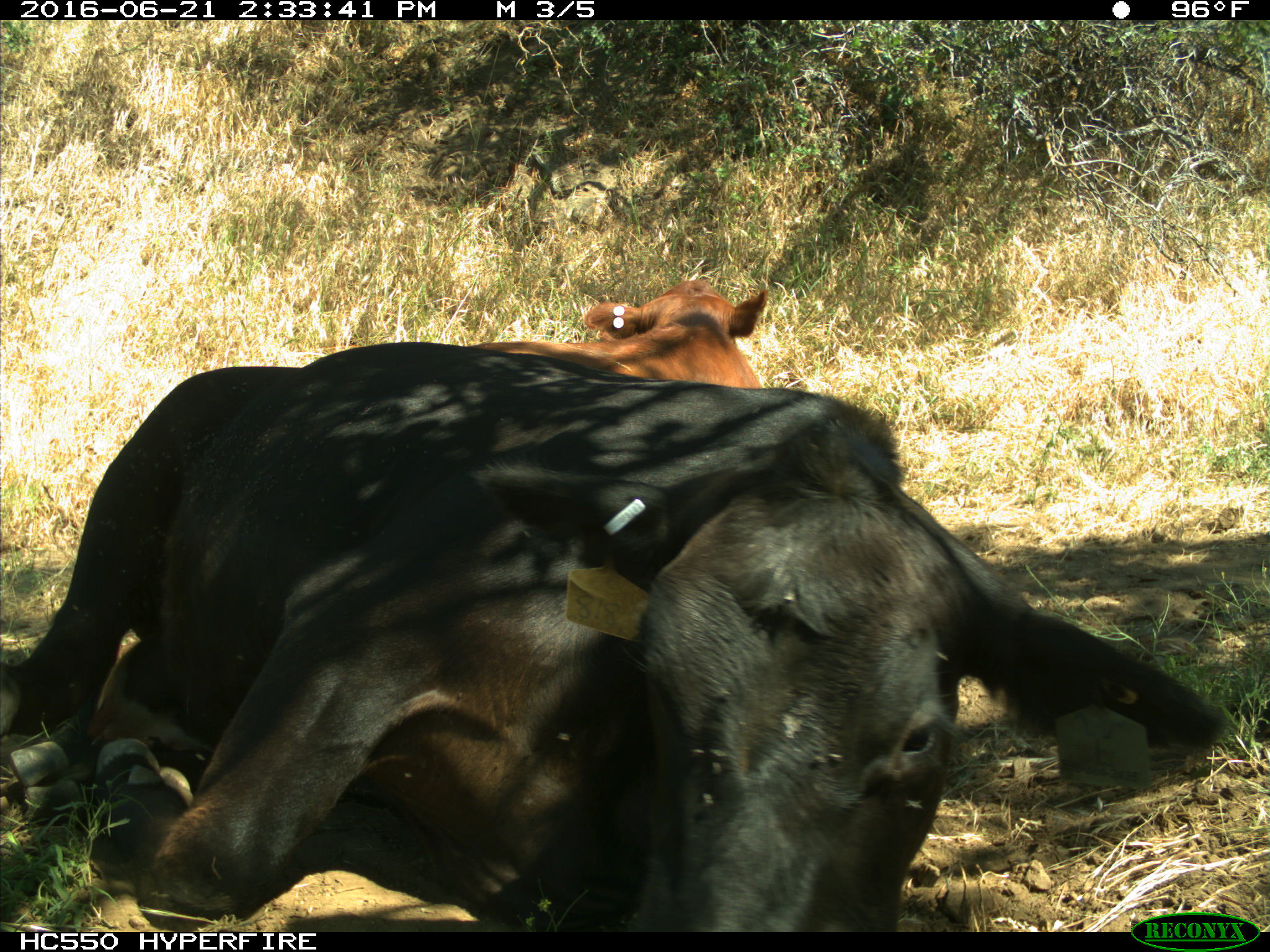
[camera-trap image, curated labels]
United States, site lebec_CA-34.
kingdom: Animalia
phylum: Chordata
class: Mammalia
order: Artiodactyla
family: Bovidae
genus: Bos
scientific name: Bos taurus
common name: domestic cow